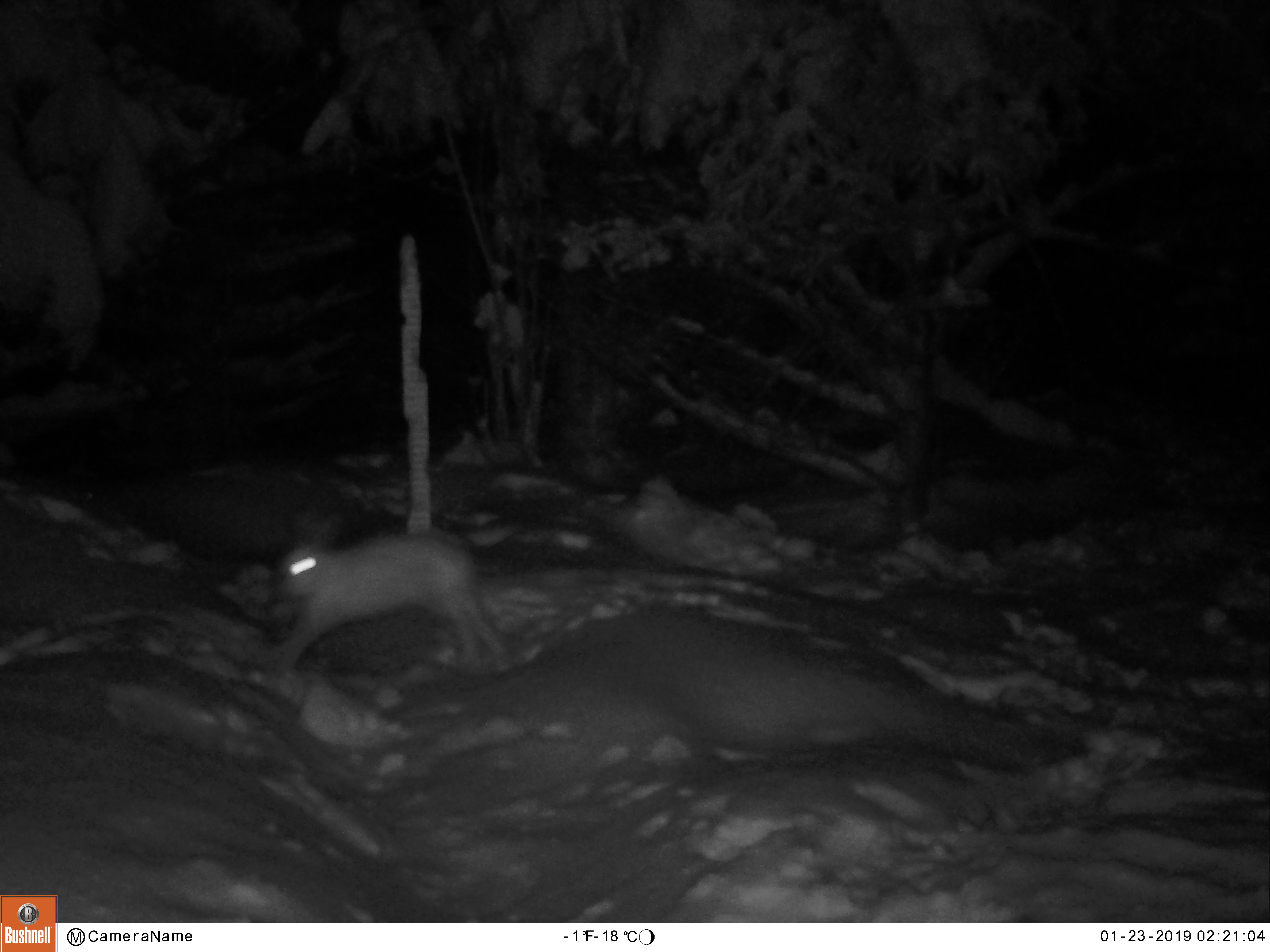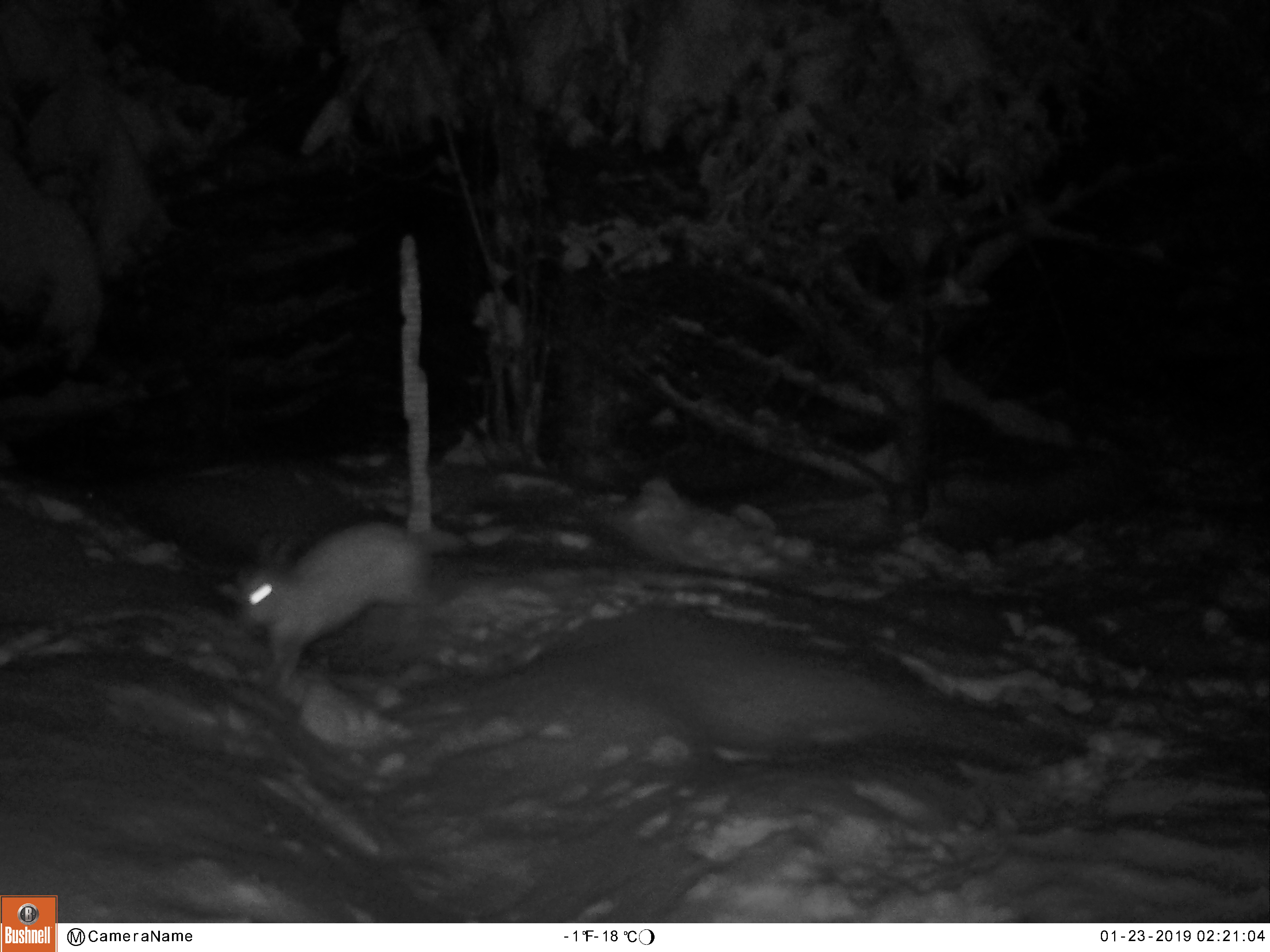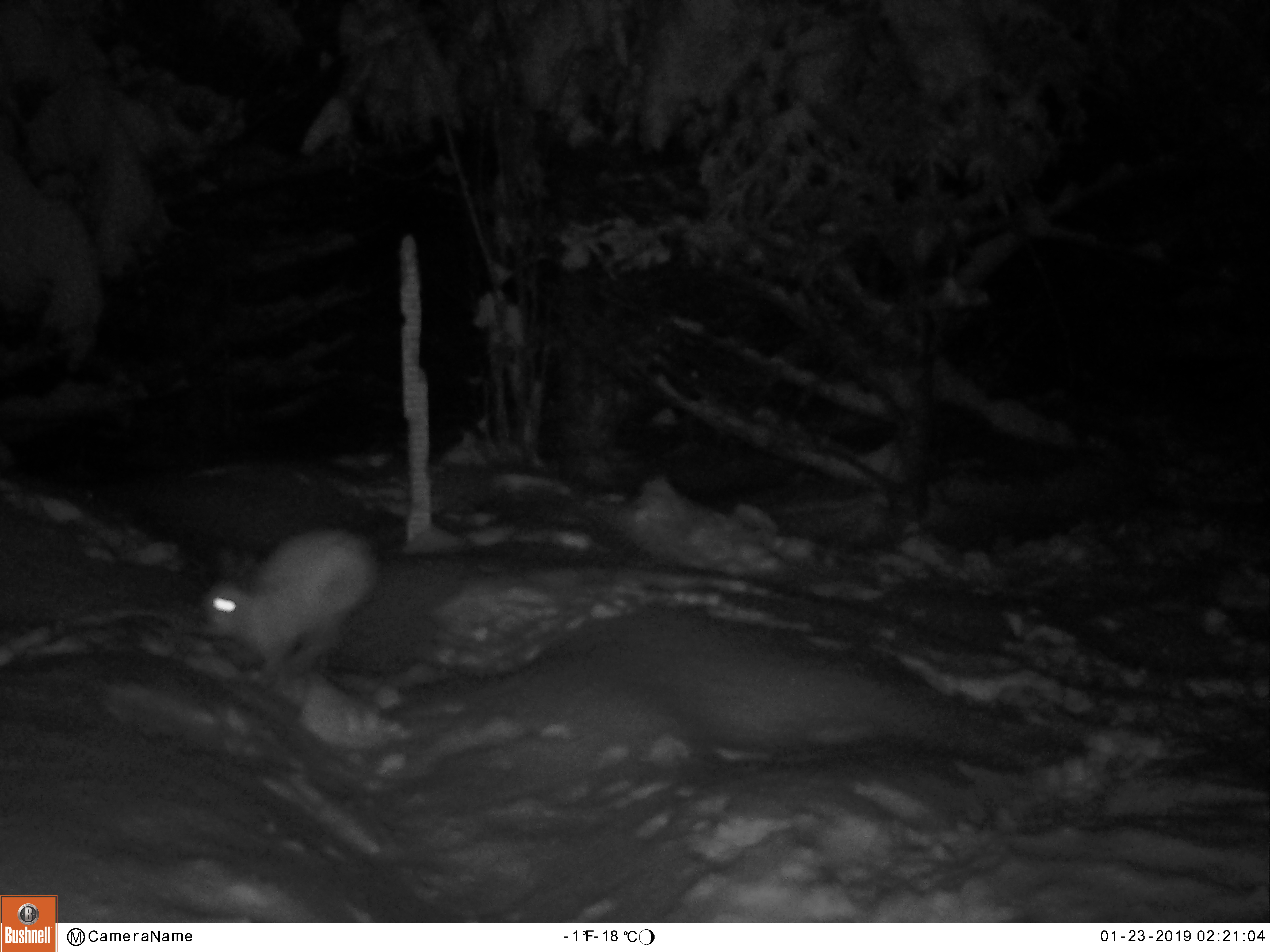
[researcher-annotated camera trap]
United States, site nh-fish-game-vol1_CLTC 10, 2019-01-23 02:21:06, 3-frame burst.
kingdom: Animalia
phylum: Chordata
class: Mammalia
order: Lagomorpha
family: Leporidae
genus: Lepus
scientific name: Lepus americanus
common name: snowshoe hare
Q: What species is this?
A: Snowshoe hare (Lepus americanus).